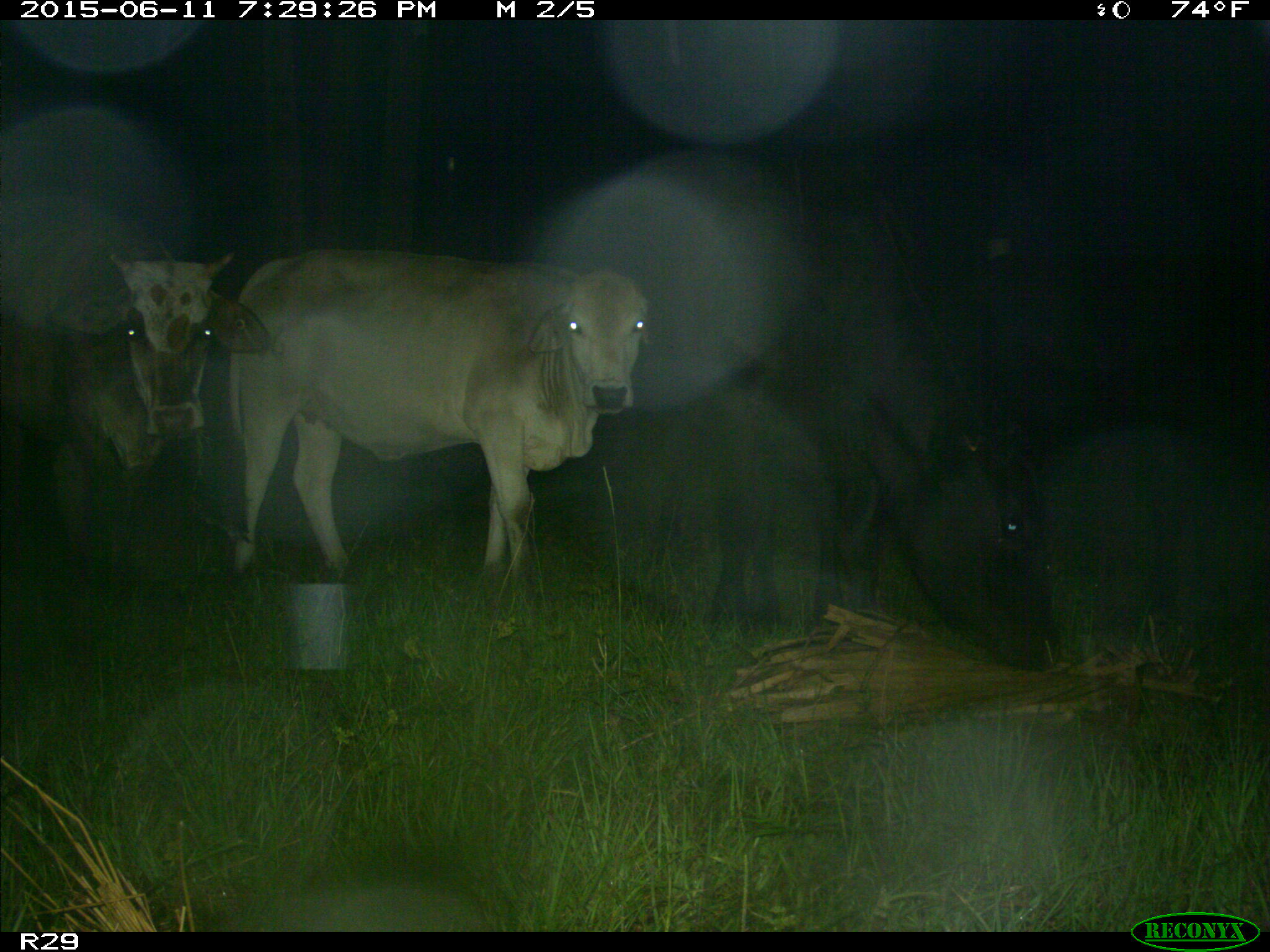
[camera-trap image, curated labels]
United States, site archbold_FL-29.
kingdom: Animalia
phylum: Chordata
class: Mammalia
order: Artiodactyla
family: Bovidae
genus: Bos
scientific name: Bos taurus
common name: domestic cow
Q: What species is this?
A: Bos taurus (domestic cow).